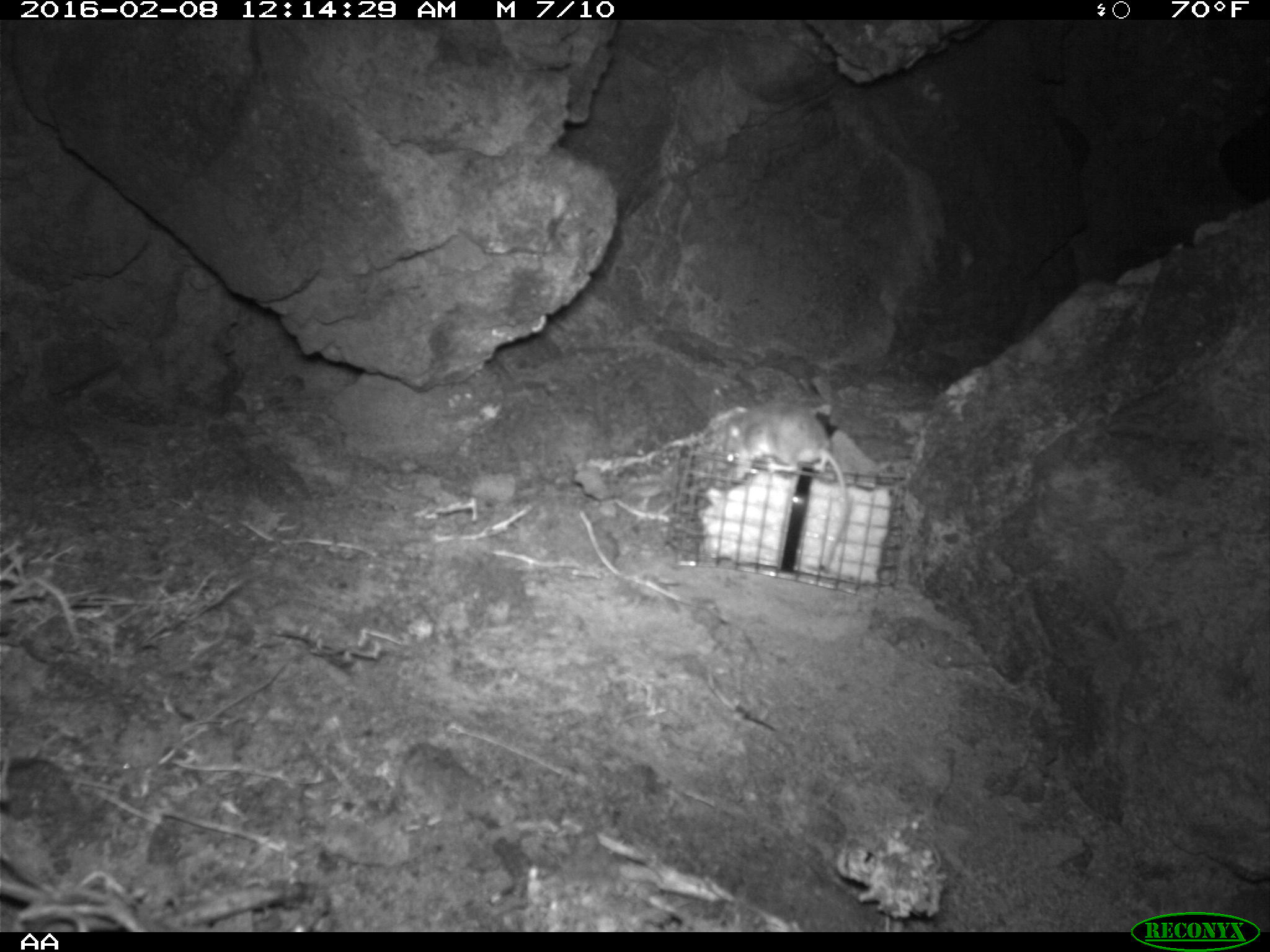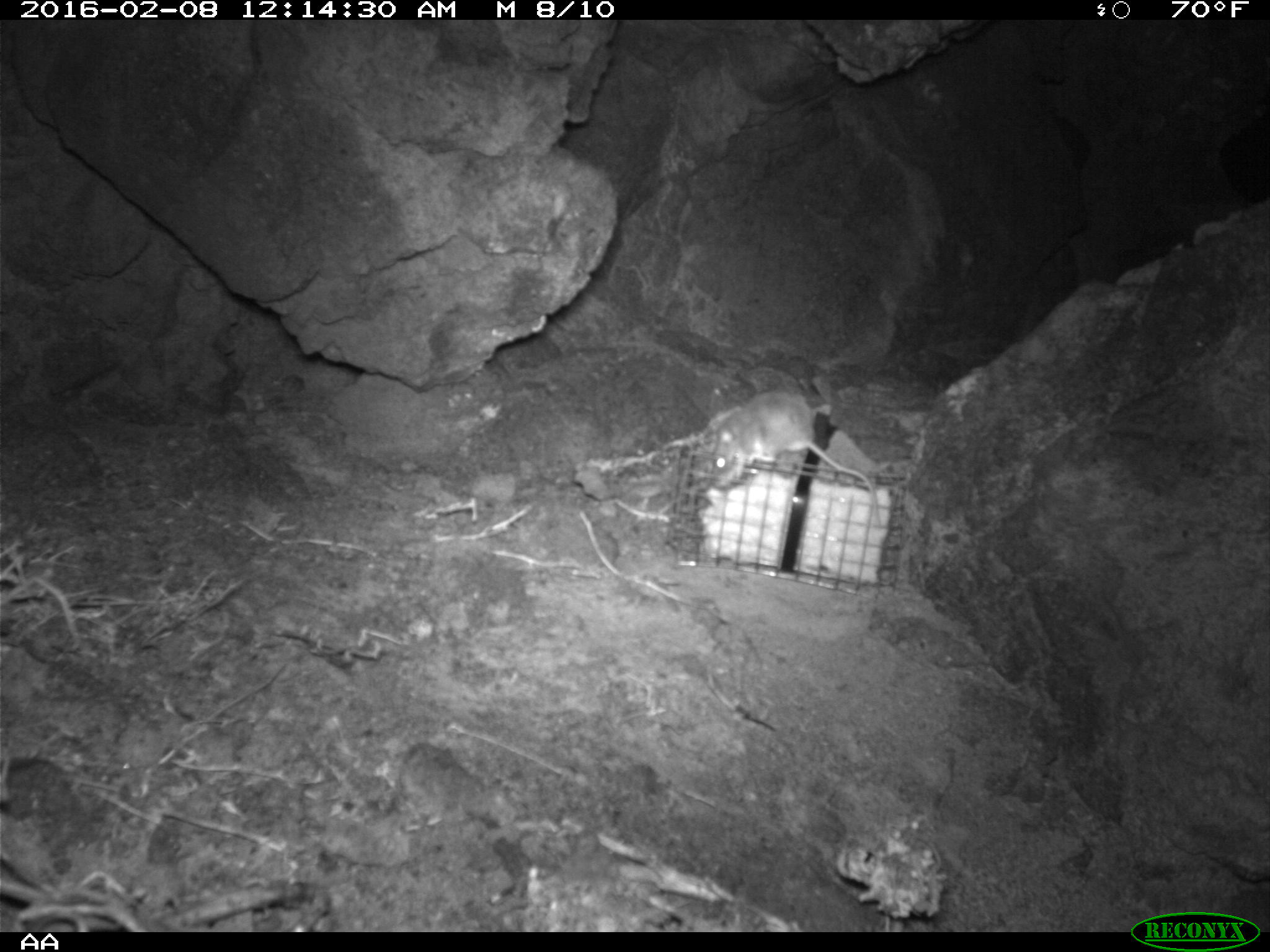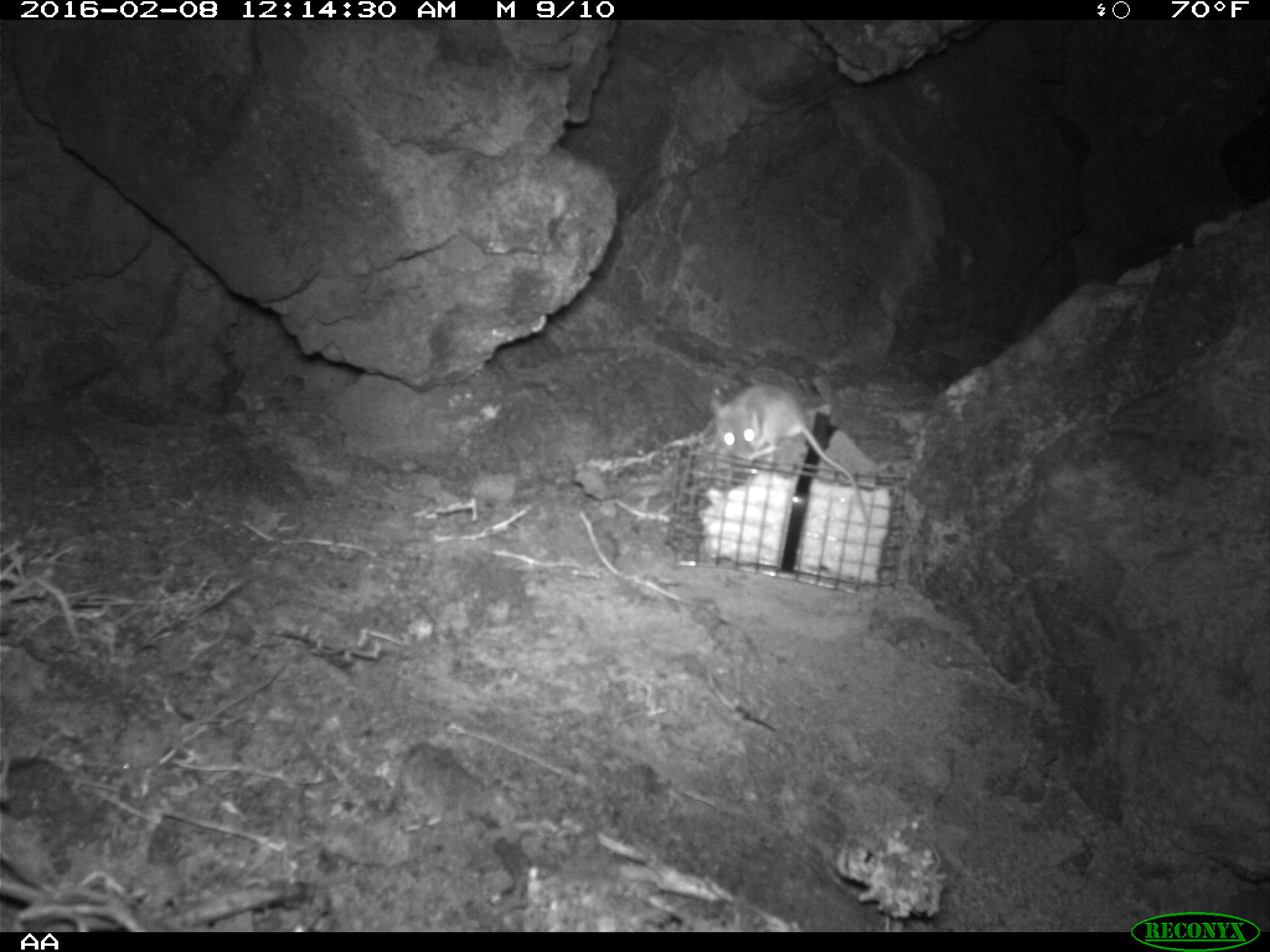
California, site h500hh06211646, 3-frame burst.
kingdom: Animalia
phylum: Chordata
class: Mammalia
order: Rodentia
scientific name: Rodentia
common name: rodent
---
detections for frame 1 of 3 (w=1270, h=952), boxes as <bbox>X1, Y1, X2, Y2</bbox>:
rodent: <bbox>722, 399, 850, 567</bbox>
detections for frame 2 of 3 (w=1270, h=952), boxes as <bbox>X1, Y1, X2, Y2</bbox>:
rodent: <bbox>713, 390, 881, 524</bbox>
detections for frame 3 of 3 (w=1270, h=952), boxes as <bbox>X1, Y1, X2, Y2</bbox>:
rodent: <bbox>711, 382, 869, 529</bbox>